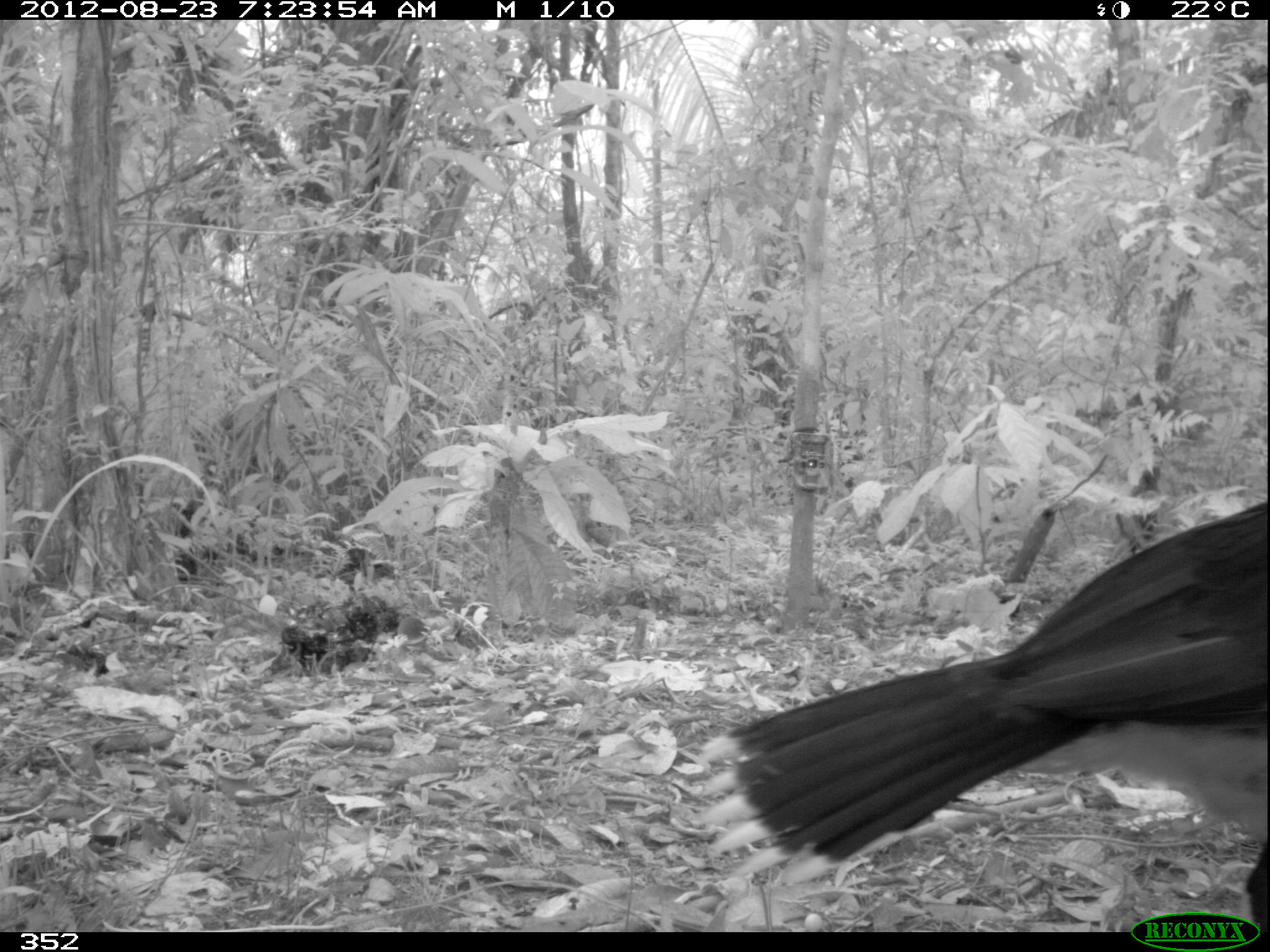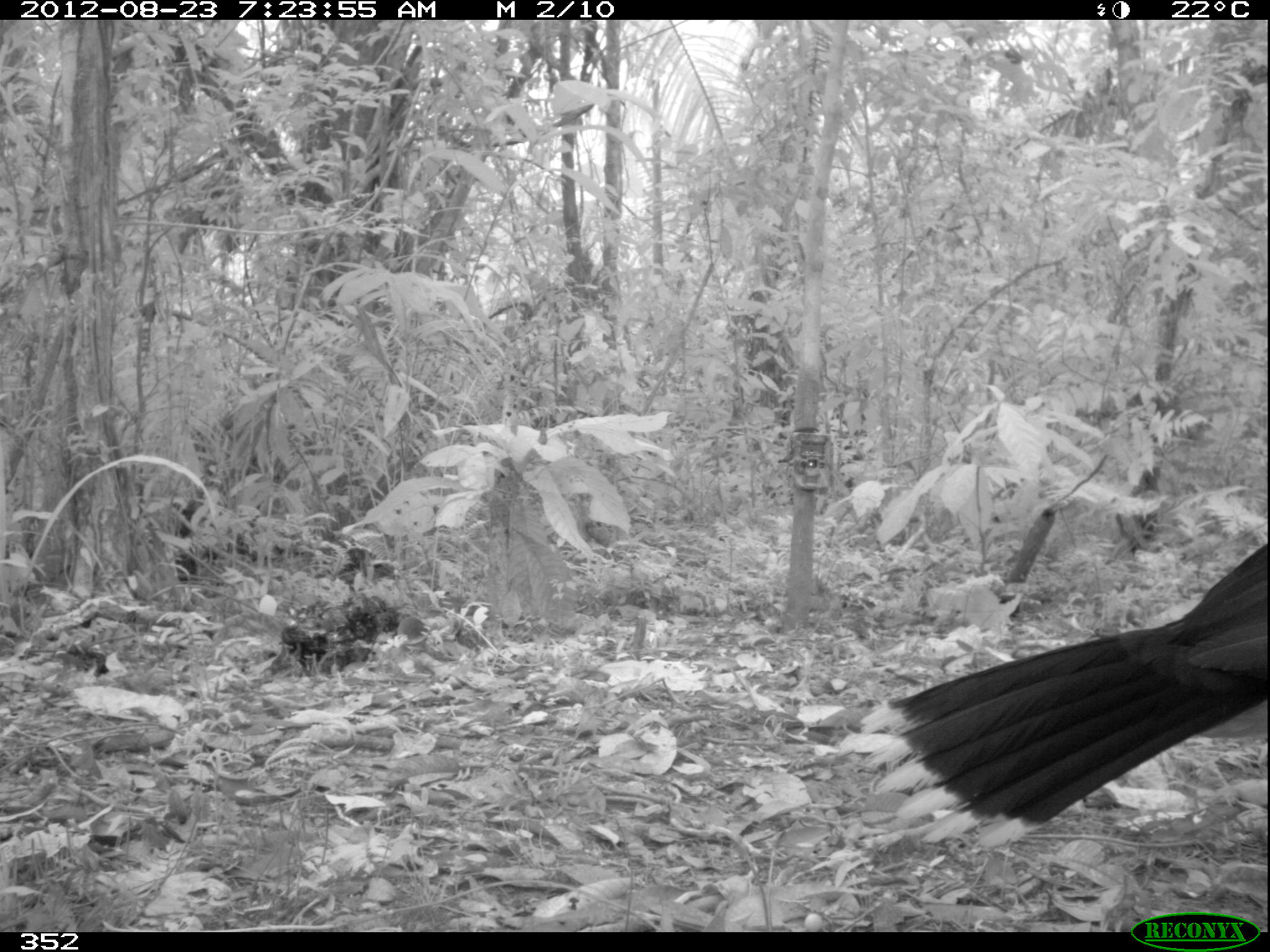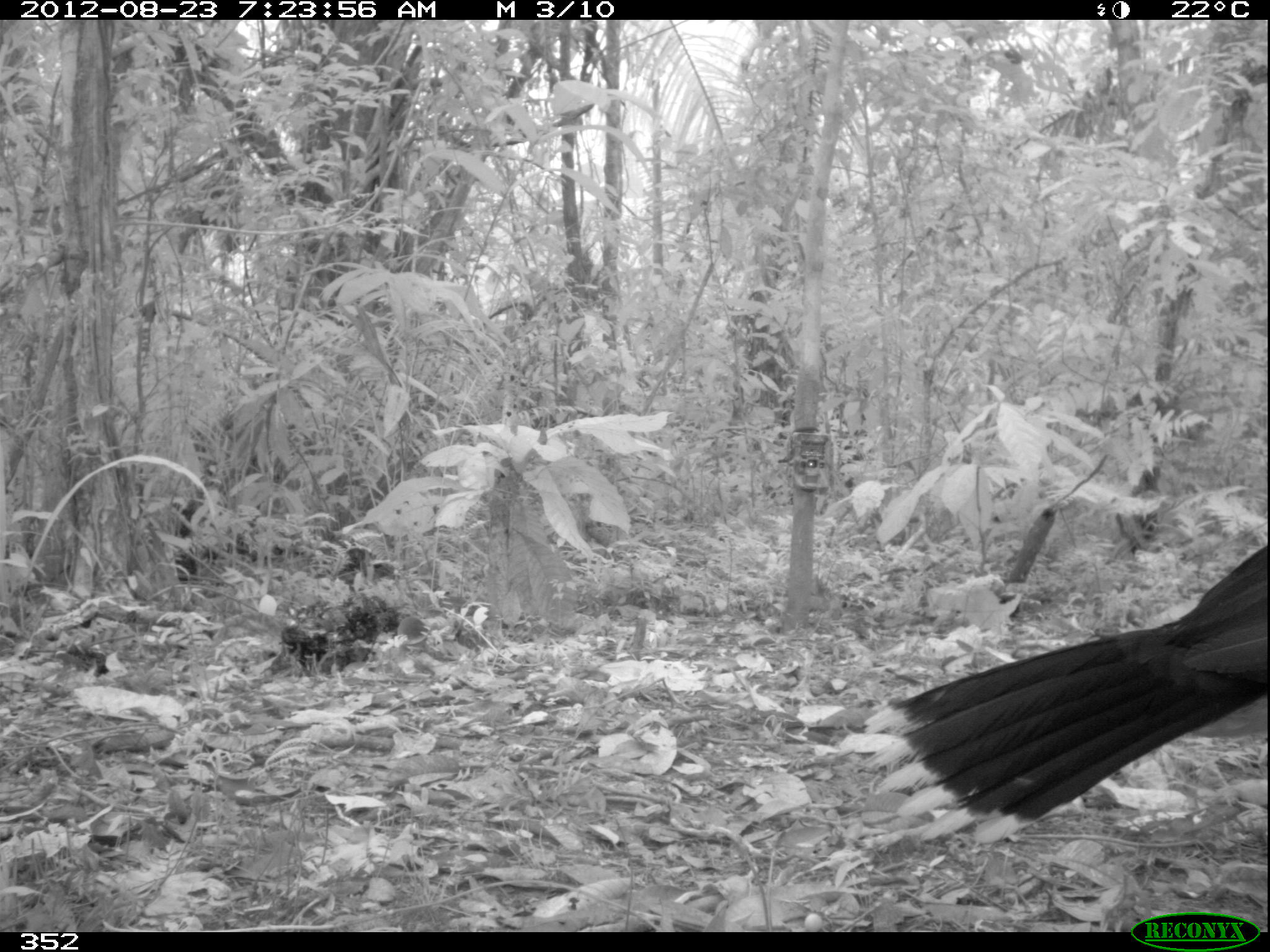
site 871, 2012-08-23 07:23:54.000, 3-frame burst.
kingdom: Animalia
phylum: Chordata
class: Aves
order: Galliformes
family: Cracidae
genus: Mitu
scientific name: Mitu tuberosum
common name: razor-billed curassow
Mitu tuberosum (razor-billed curassow).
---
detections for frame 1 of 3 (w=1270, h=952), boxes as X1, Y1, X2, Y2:
mitu tuberosum: 724, 503, 1266, 922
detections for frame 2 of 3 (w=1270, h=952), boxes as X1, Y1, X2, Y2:
mitu tuberosum: 852, 541, 1269, 850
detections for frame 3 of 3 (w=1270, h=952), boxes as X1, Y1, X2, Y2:
mitu tuberosum: 858, 543, 1267, 848